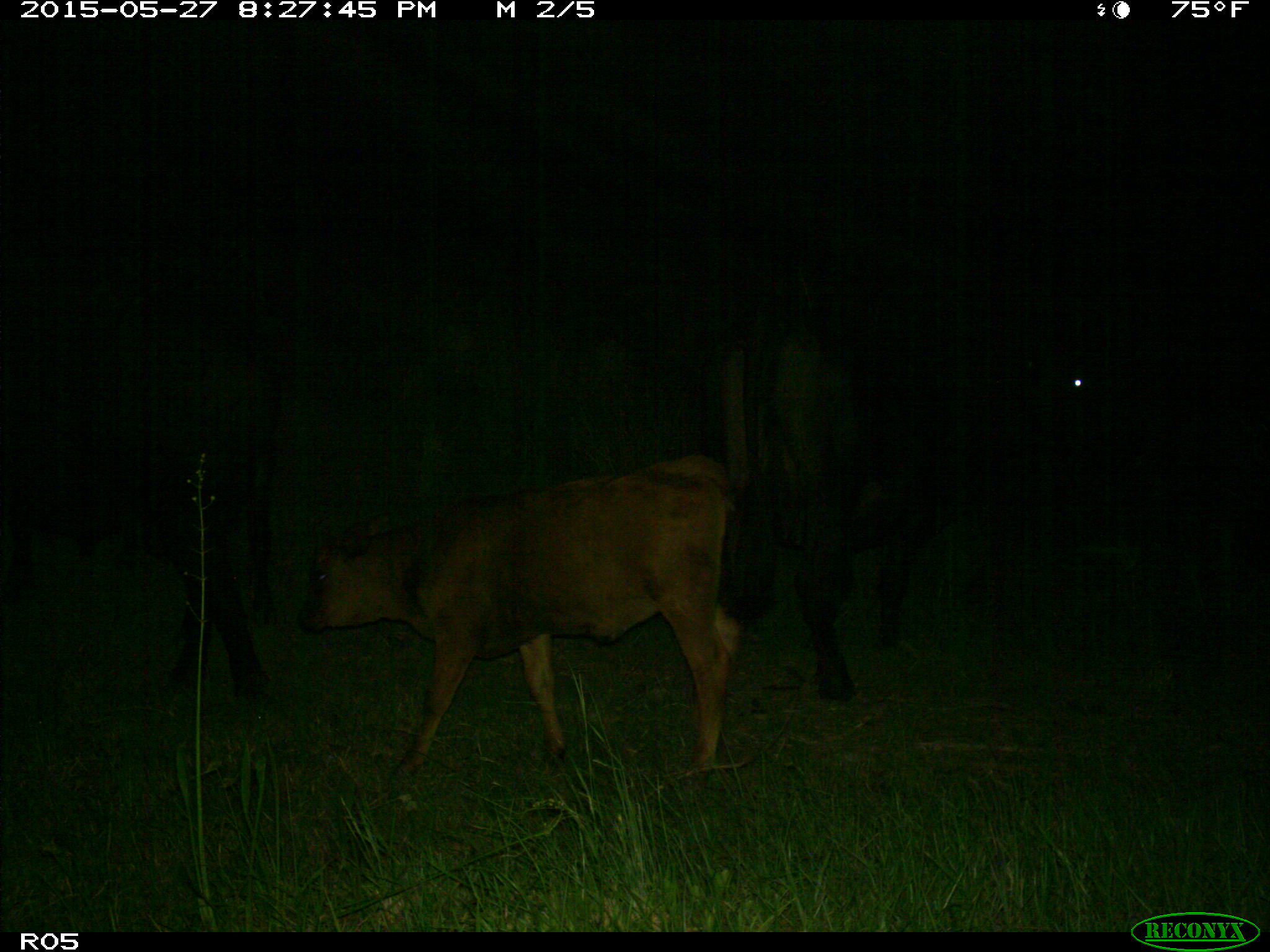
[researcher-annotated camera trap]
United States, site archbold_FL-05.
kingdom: Animalia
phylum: Chordata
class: Mammalia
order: Artiodactyla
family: Bovidae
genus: Bos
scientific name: Bos taurus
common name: domestic cow